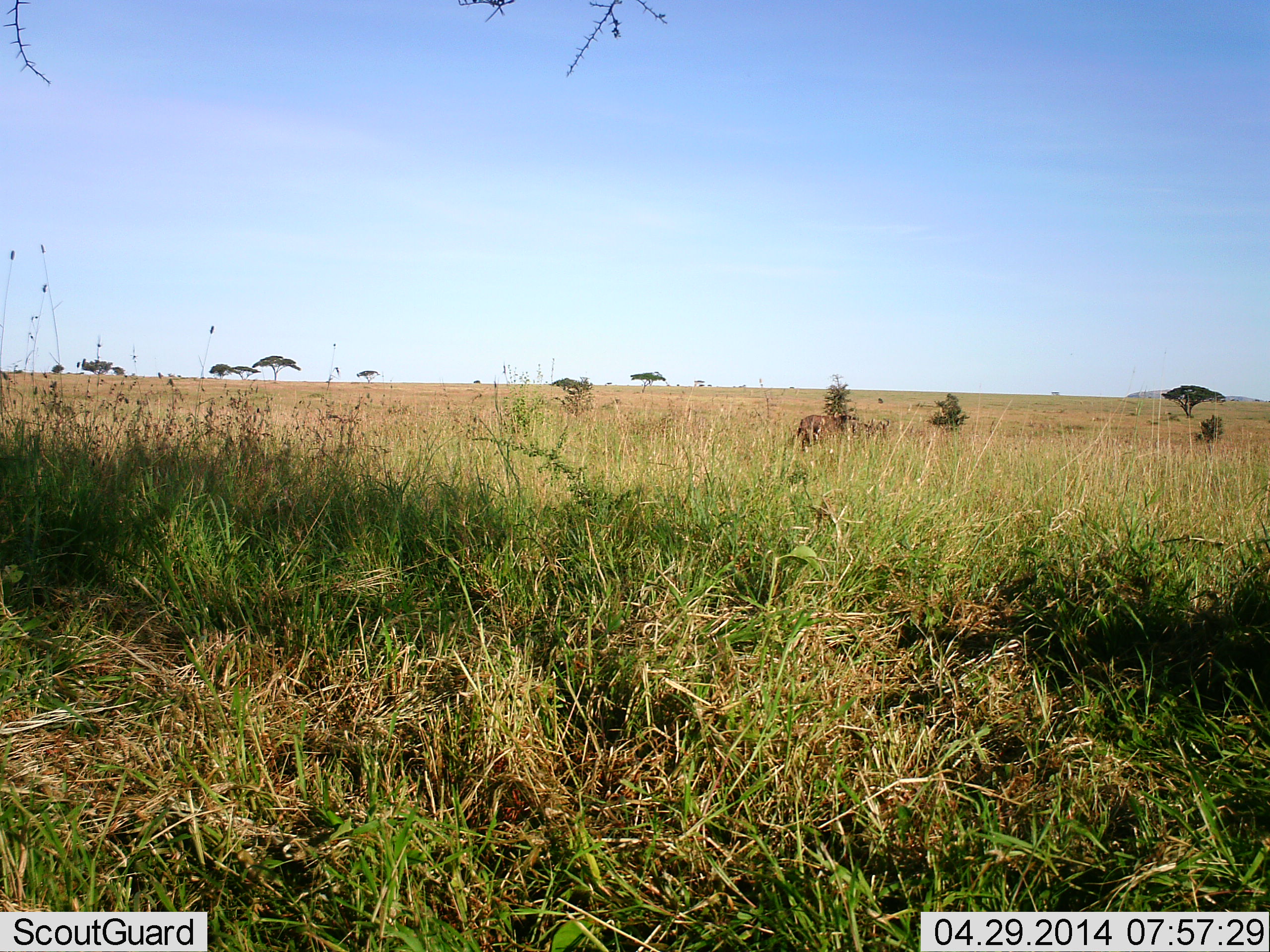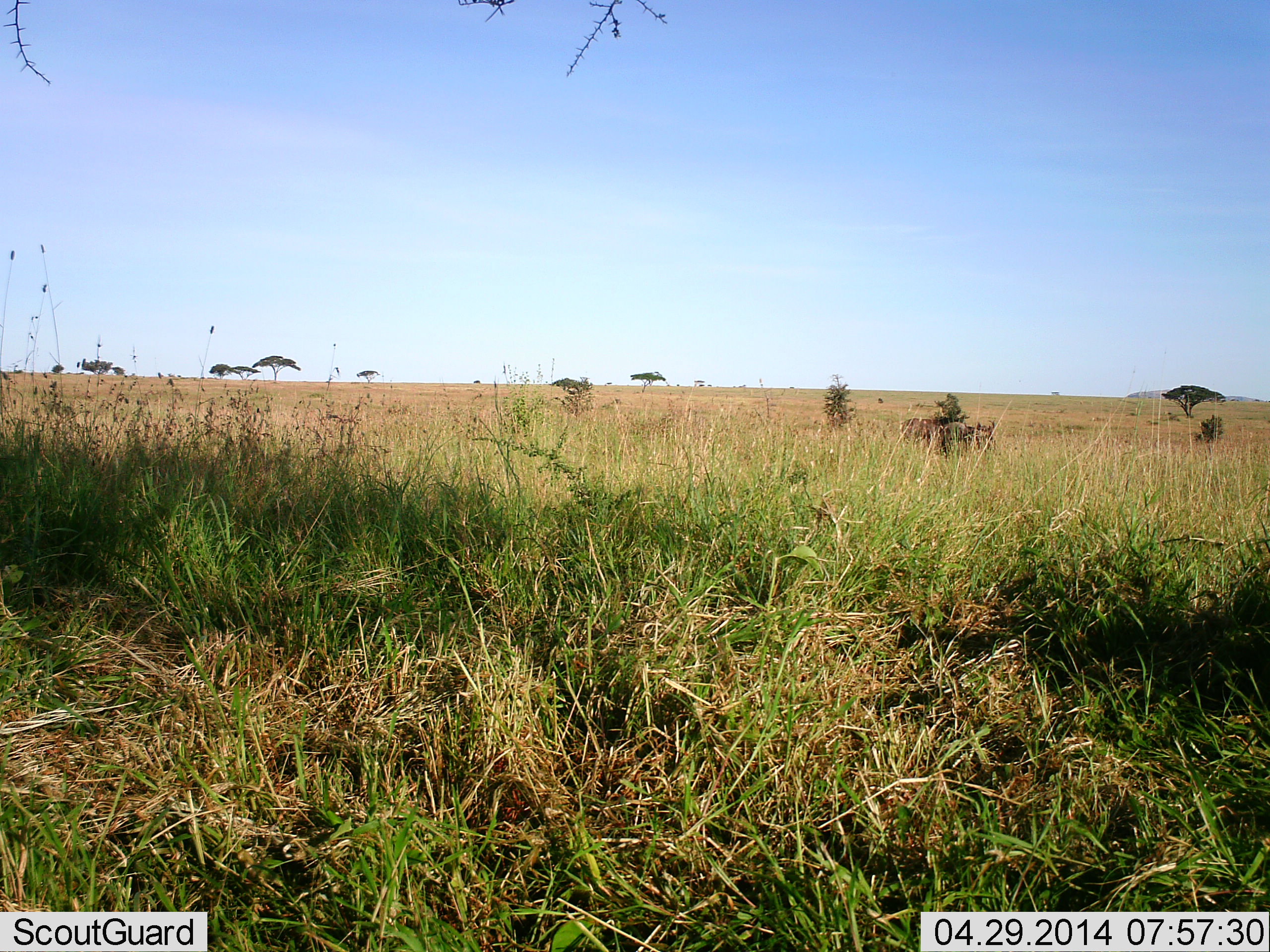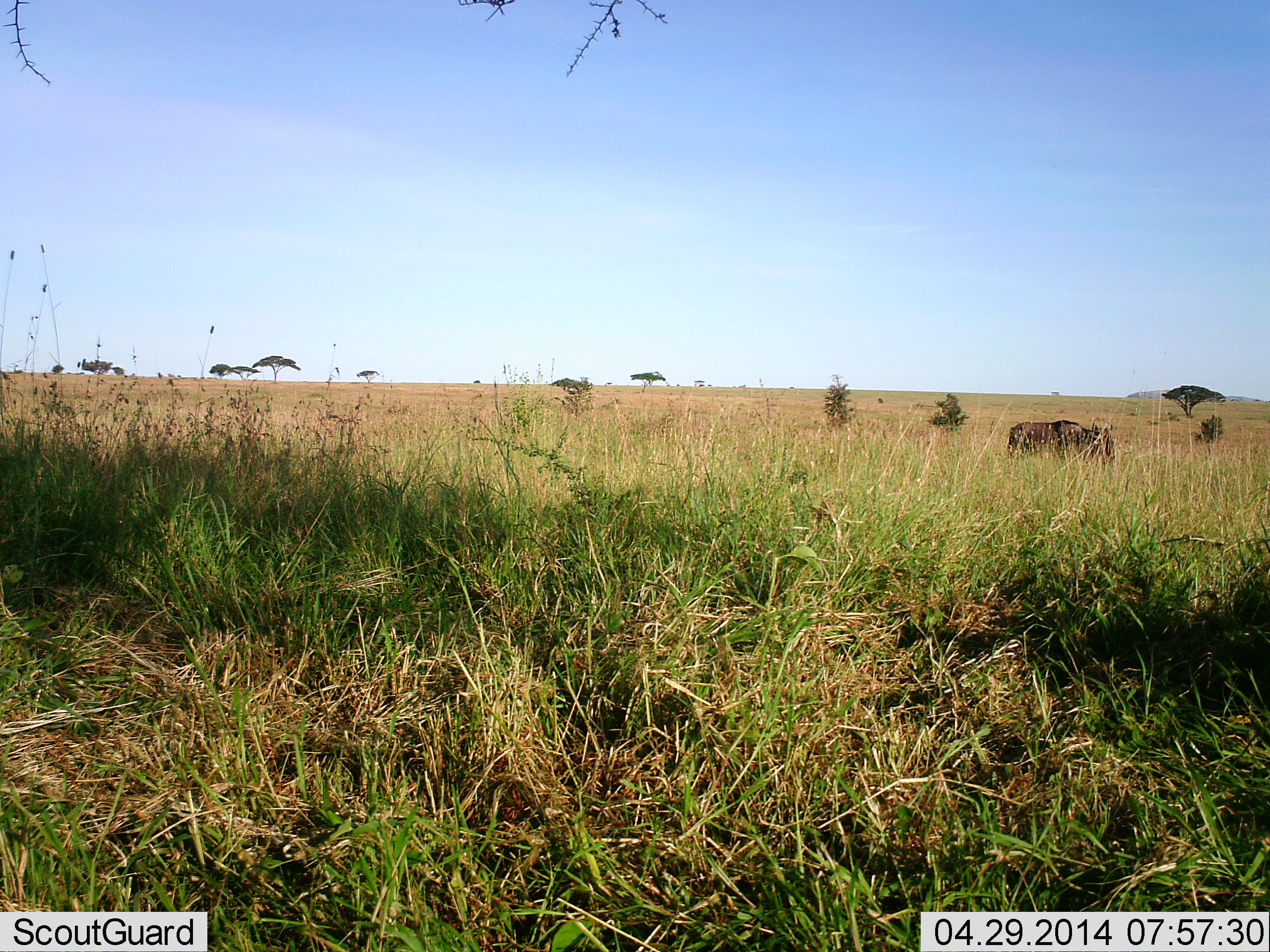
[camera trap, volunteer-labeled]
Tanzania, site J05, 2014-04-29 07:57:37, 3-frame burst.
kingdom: Animalia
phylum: Chordata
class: Mammalia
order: Artiodactyla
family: Bovidae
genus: Connochaetes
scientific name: Connochaetes taurinus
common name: blue wildebeest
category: wildebeest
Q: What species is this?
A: Wildebeest (blue wildebeest) (Connochaetes taurinus).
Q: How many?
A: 1.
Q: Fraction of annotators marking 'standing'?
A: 9%.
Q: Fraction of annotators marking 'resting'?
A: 0%.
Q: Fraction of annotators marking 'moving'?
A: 100%.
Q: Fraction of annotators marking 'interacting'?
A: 0%.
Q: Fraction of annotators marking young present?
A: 0%.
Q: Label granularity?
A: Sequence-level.